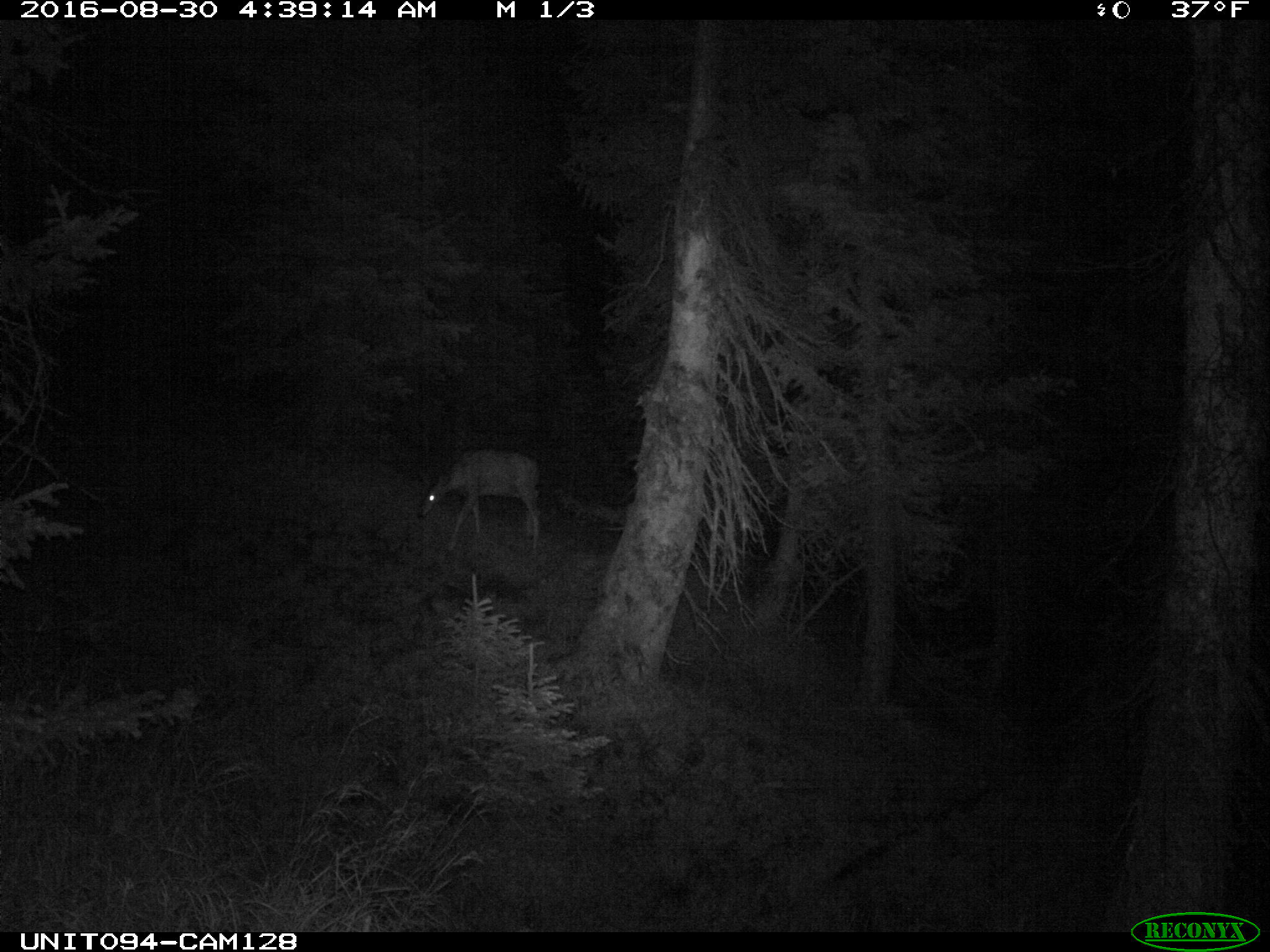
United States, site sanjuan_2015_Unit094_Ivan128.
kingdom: Animalia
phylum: Chordata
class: Mammalia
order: Artiodactyla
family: Cervidae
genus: Odocoileus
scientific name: Odocoileus hemionus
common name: mule deer